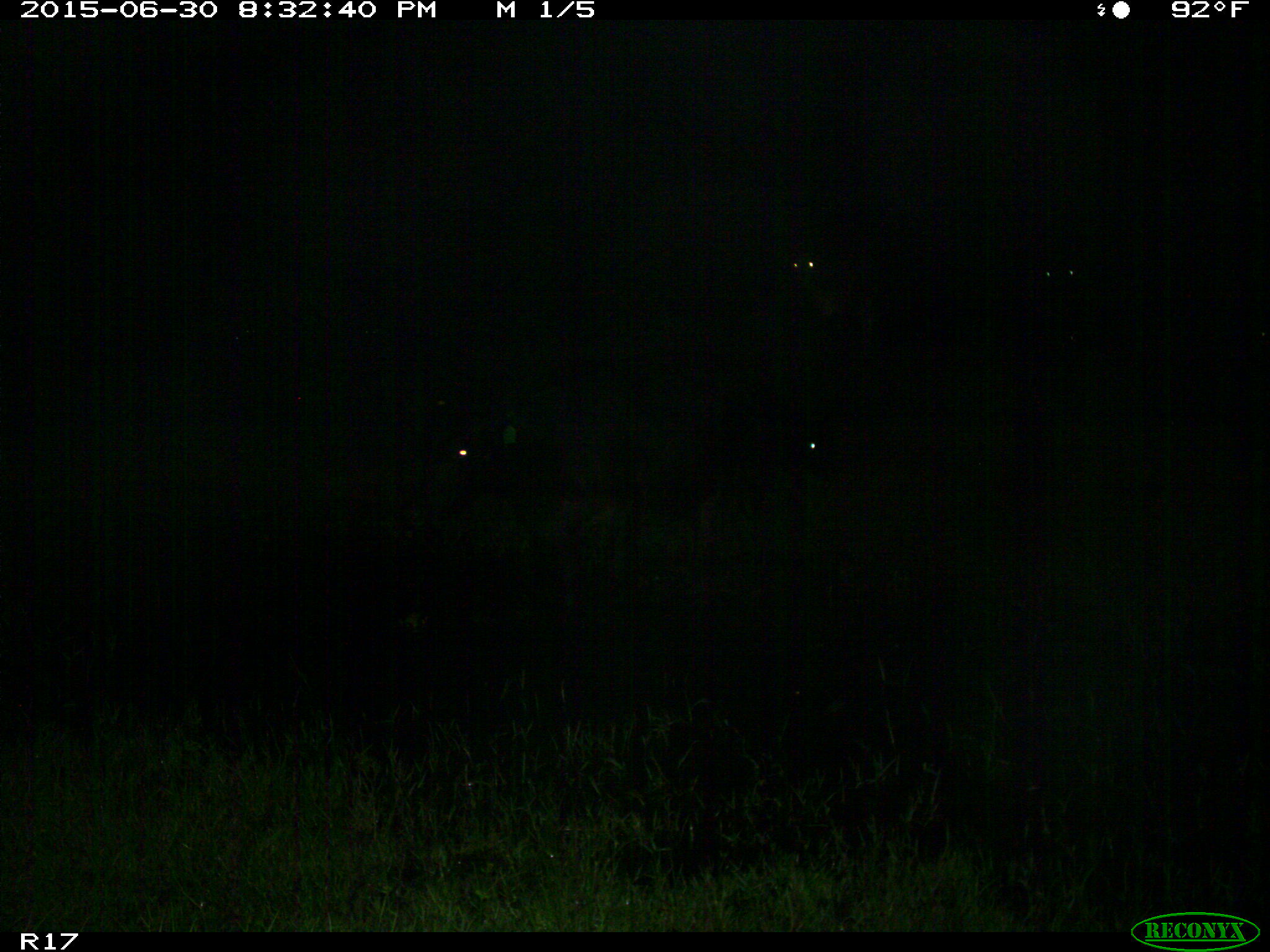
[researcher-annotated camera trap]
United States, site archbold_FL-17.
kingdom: Animalia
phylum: Chordata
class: Mammalia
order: Artiodactyla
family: Bovidae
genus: Bos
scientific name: Bos taurus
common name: domestic cow